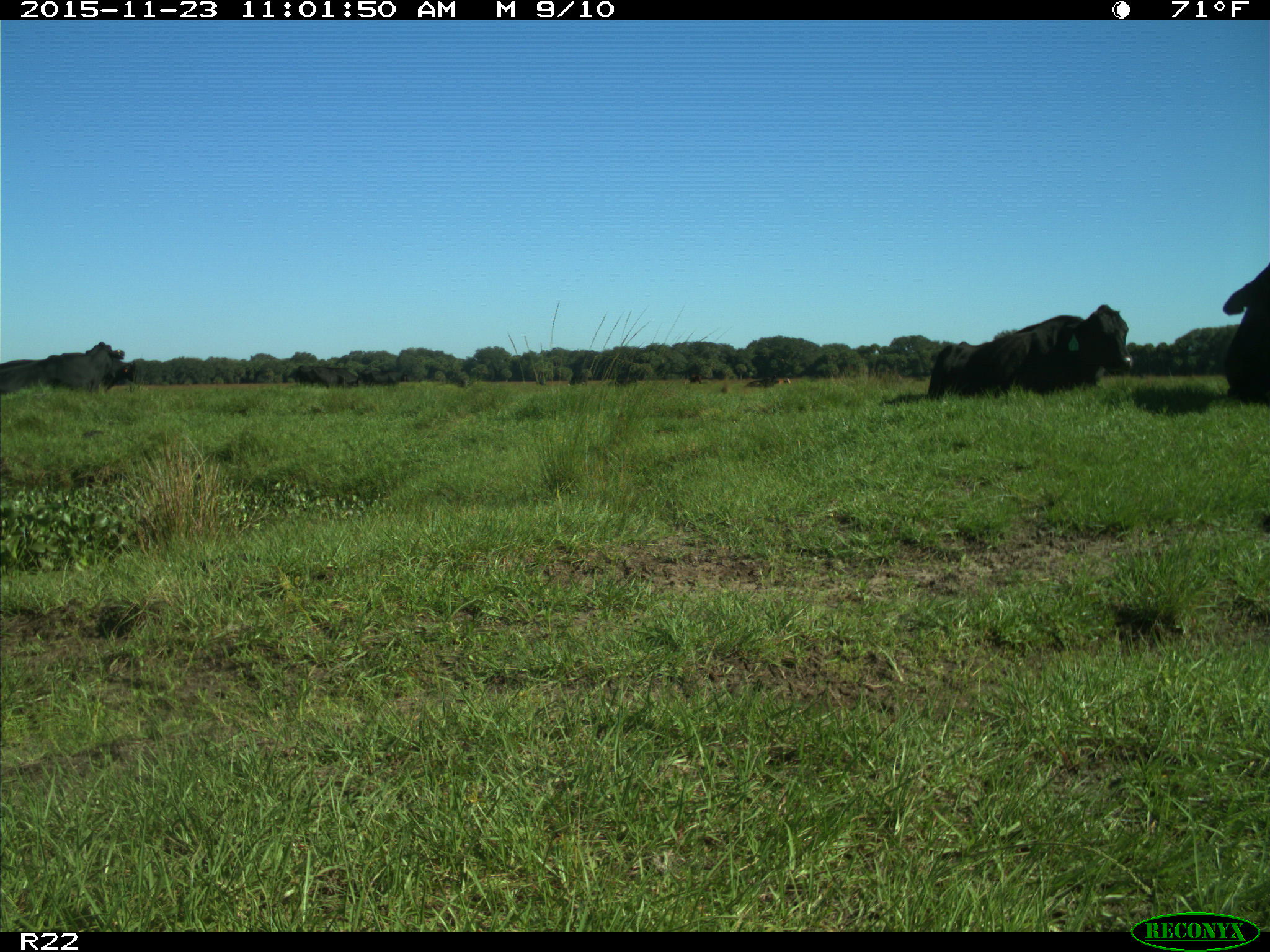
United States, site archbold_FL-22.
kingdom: Animalia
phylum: Chordata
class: Mammalia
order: Artiodactyla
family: Bovidae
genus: Bos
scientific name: Bos taurus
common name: domestic cow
Bos taurus (domestic cow).